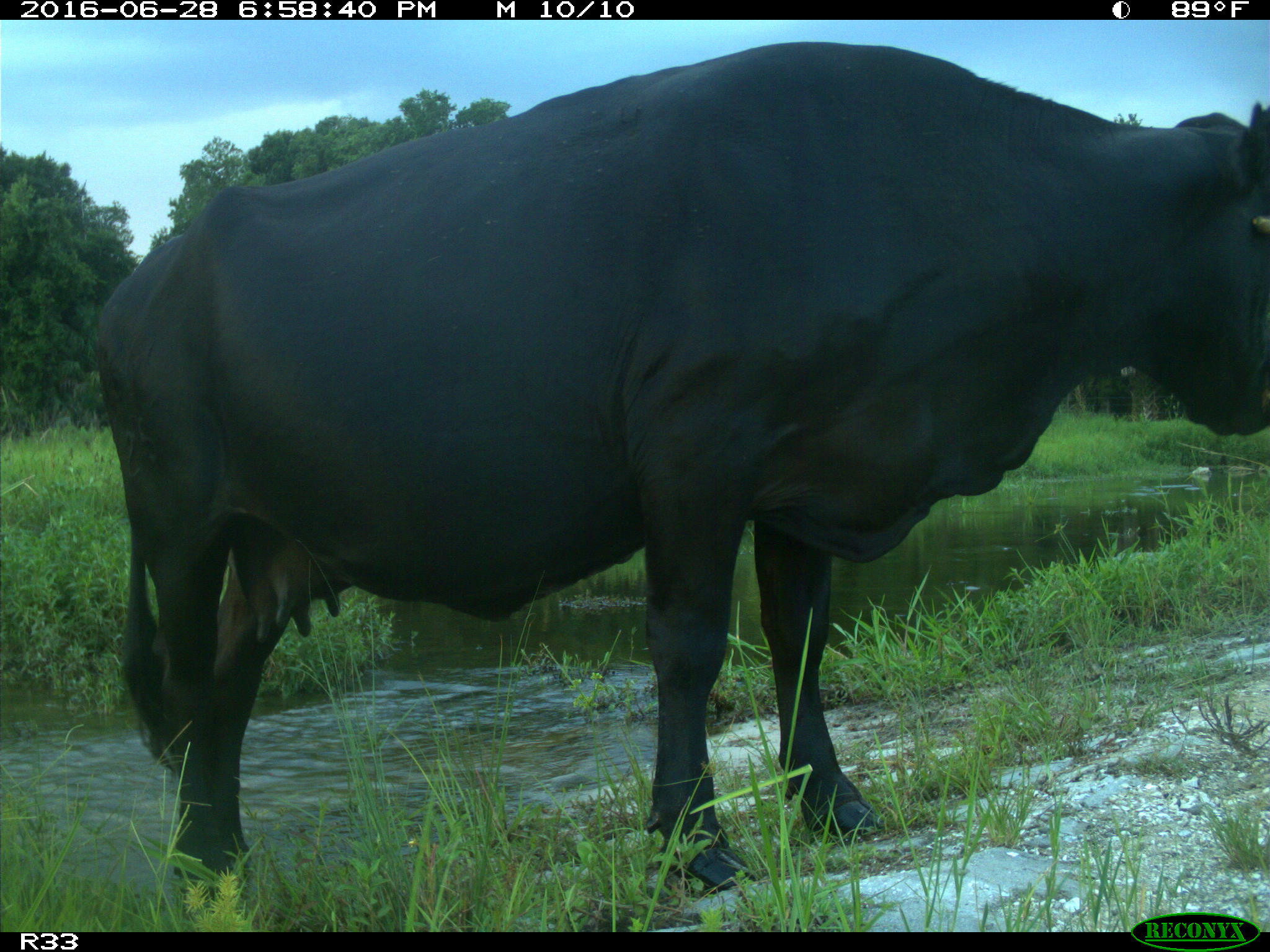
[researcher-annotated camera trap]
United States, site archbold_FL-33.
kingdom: Animalia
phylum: Chordata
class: Mammalia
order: Artiodactyla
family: Bovidae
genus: Bos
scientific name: Bos taurus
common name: domestic cow